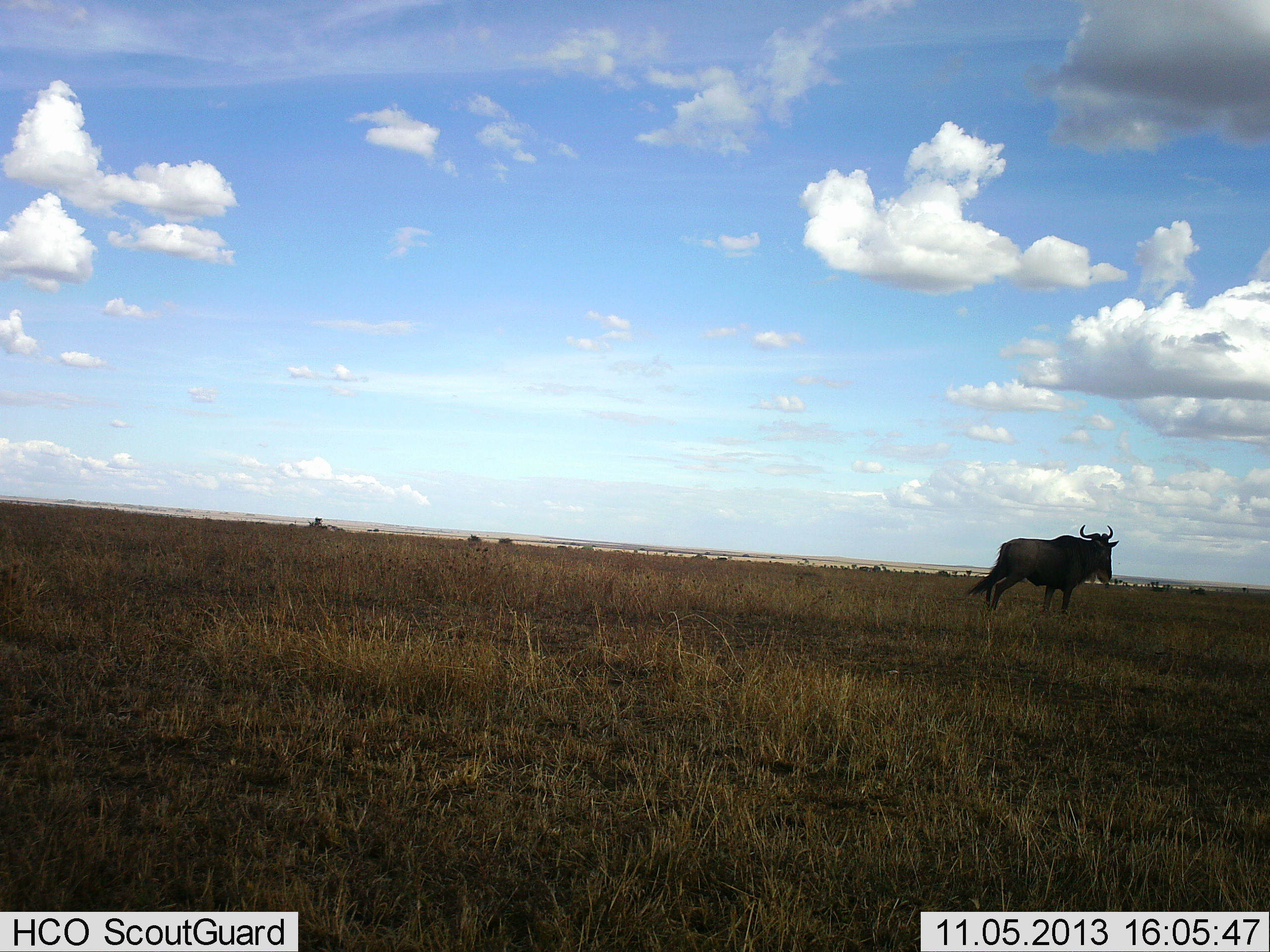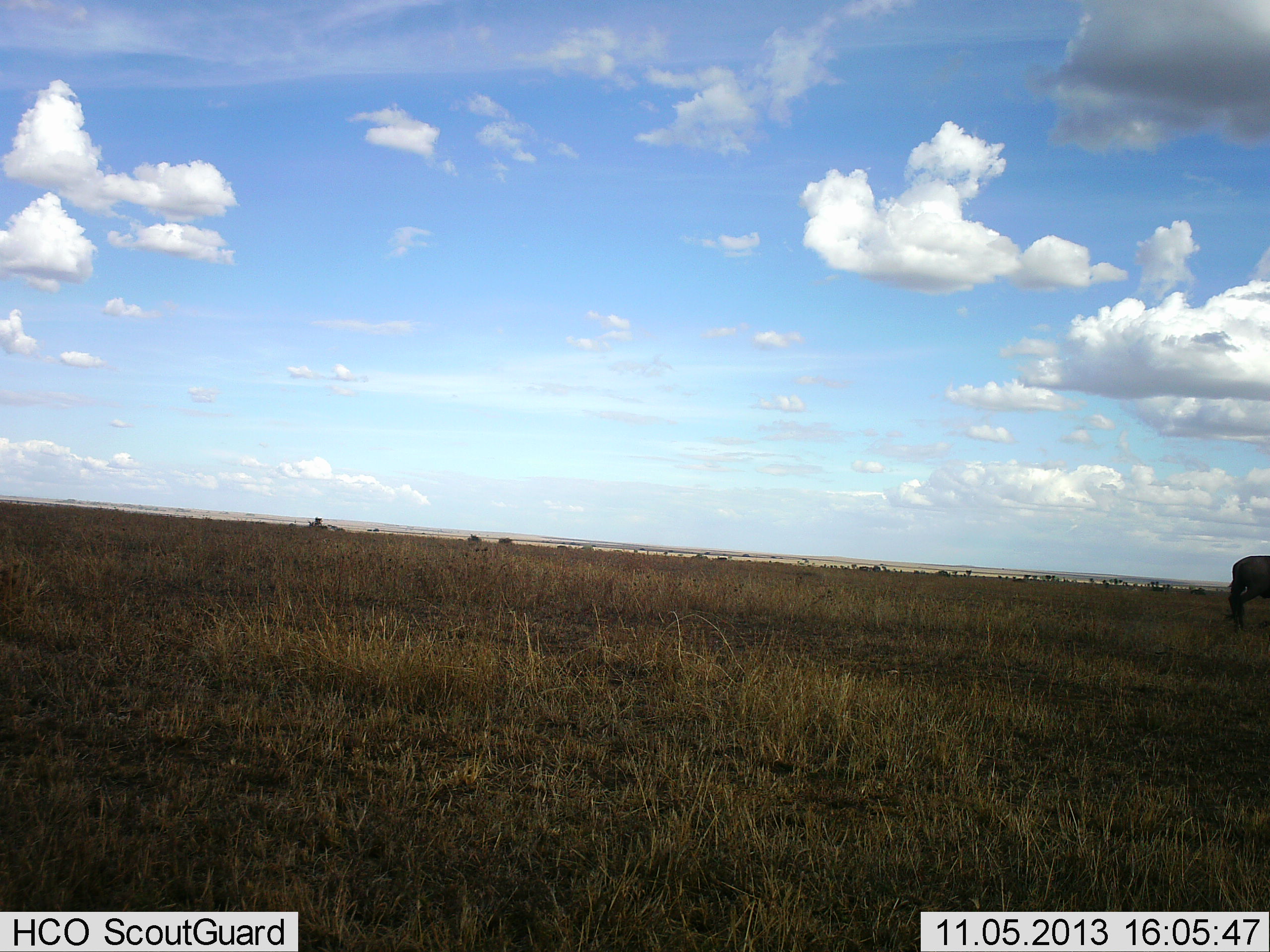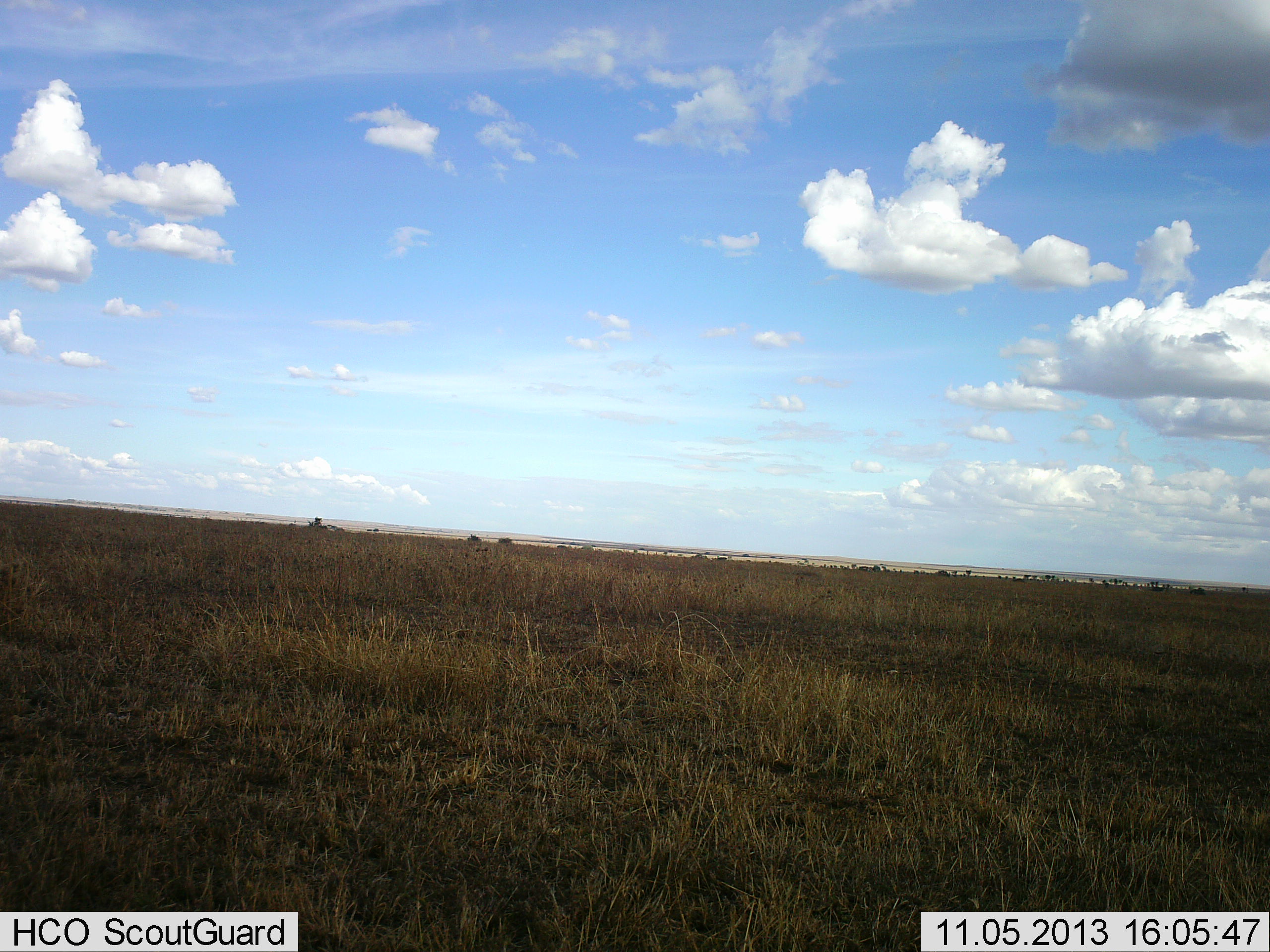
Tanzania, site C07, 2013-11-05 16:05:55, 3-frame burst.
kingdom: Animalia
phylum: Chordata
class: Mammalia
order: Artiodactyla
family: Bovidae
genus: Connochaetes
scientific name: Connochaetes taurinus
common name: blue wildebeest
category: wildebeest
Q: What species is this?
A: Wildebeest (blue wildebeest) (Connochaetes taurinus).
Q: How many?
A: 1.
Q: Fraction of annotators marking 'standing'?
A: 10%.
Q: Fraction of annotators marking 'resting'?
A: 0%.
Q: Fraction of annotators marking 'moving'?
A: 90%.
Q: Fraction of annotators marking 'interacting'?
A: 0%.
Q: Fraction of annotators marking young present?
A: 0%.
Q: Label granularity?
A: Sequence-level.